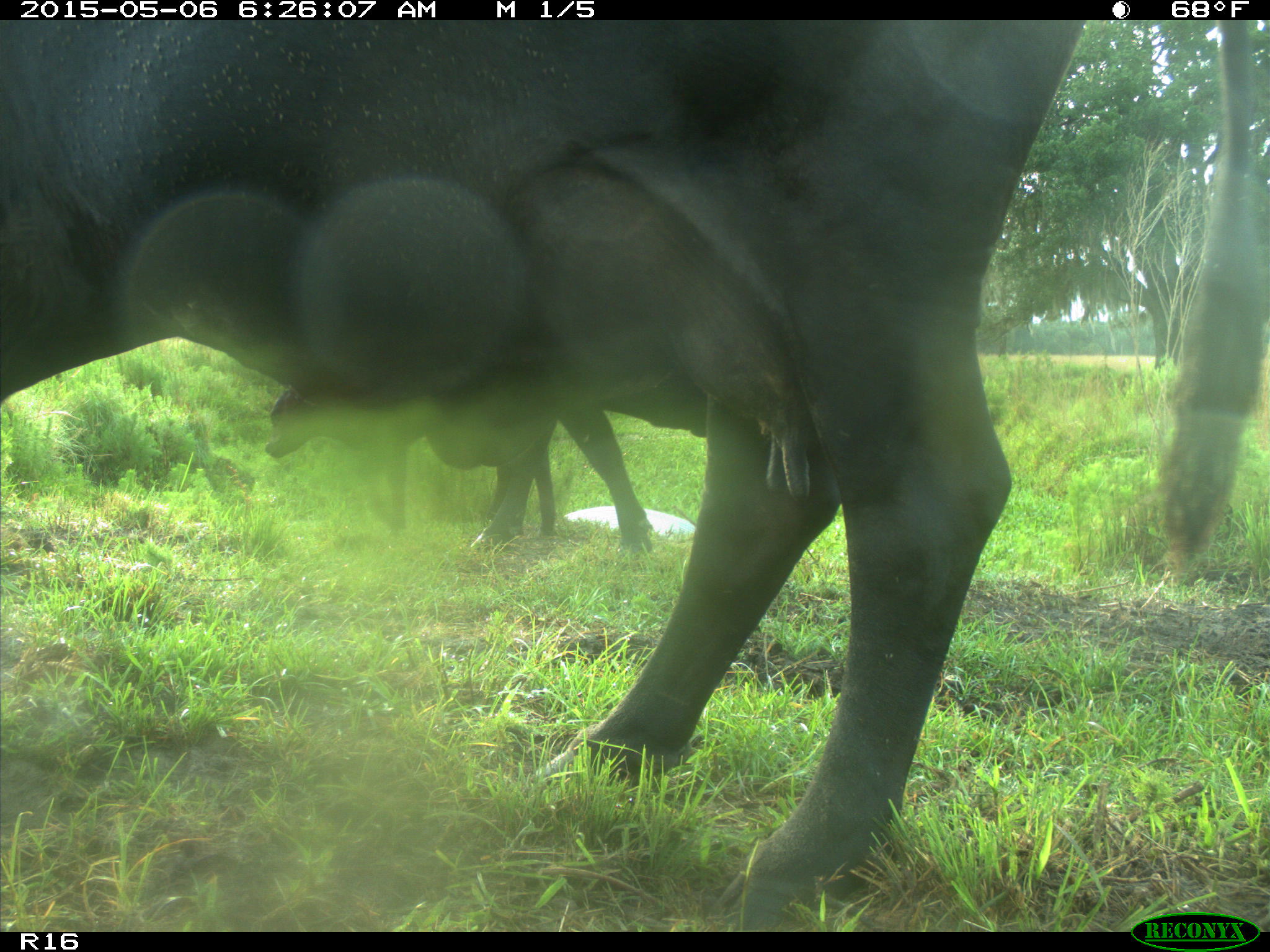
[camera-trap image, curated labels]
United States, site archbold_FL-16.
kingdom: Animalia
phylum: Chordata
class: Mammalia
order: Artiodactyla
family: Bovidae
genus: Bos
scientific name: Bos taurus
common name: domestic cow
Bos taurus (domestic cow).